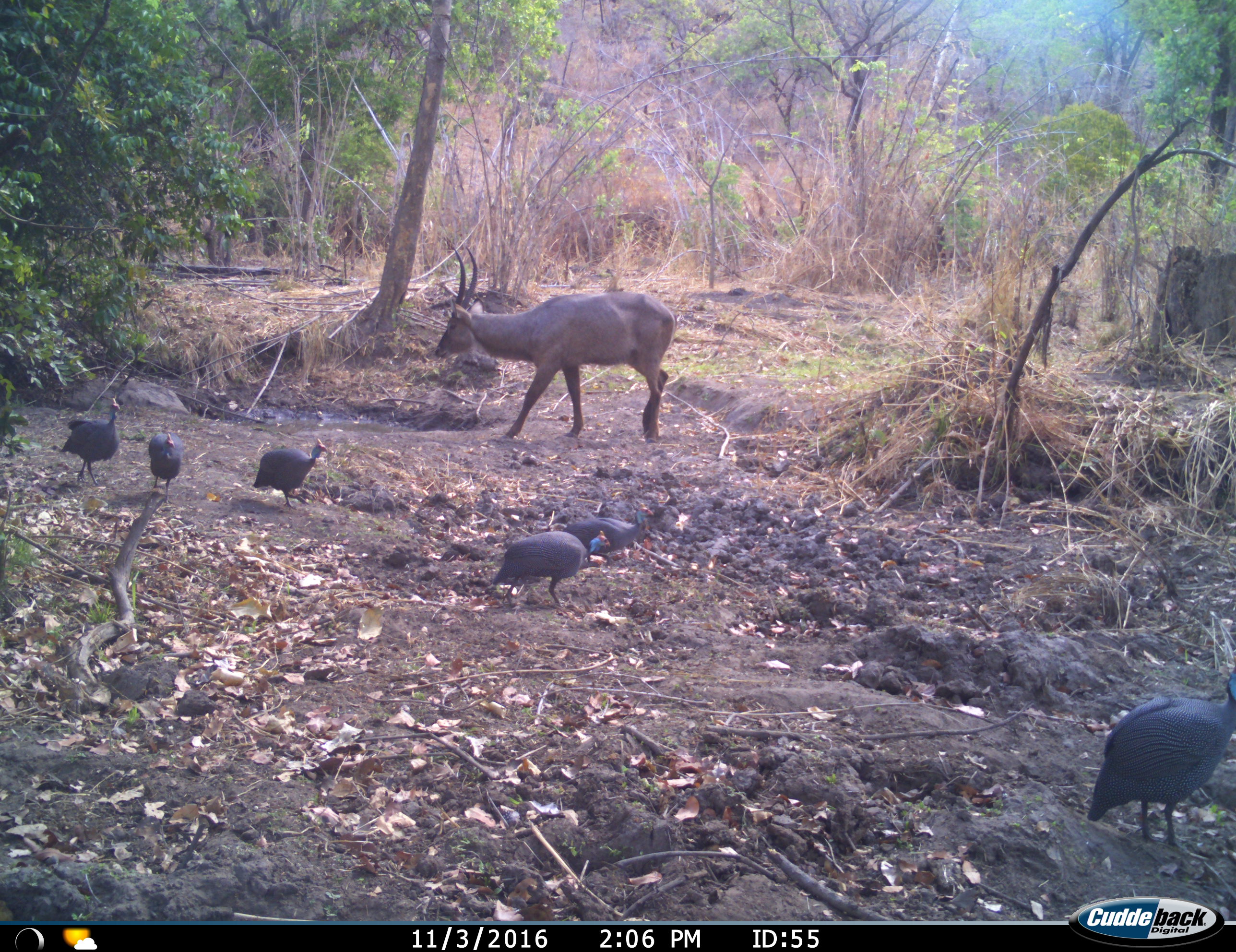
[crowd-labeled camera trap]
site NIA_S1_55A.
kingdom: Animalia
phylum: Chordata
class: Aves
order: Galliformes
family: Numididae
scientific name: Numididae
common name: guineafowl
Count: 6.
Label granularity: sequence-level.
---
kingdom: Animalia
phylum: Chordata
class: Mammalia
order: Artiodactyla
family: Bovidae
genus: Kobus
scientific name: Kobus ellipsiprymnus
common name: waterbuck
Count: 1.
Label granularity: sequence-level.